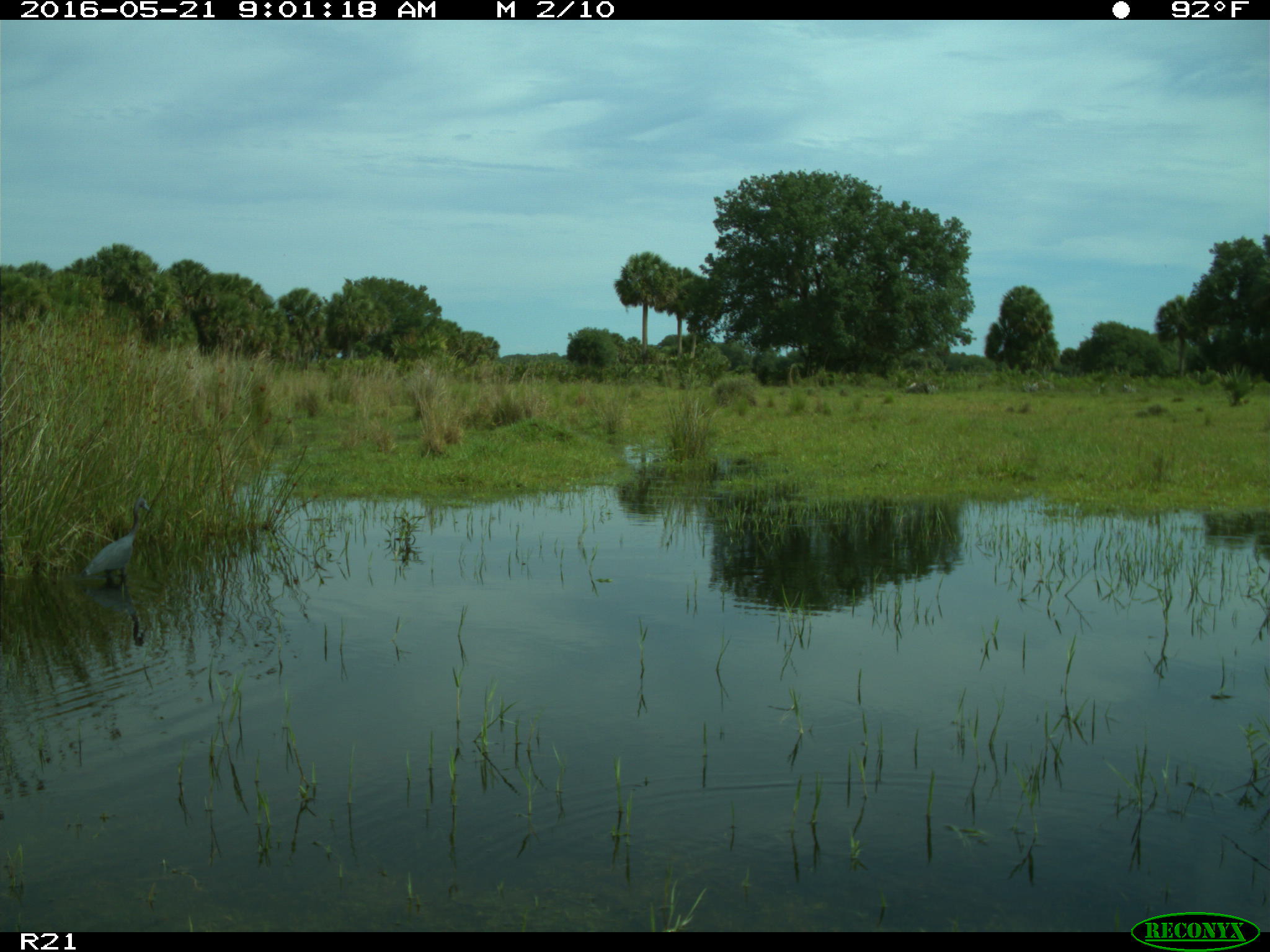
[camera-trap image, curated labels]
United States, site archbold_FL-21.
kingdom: Animalia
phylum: Chordata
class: Aves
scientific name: Aves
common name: birds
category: unidentified bird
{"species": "unidentified bird (birds) (Aves)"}